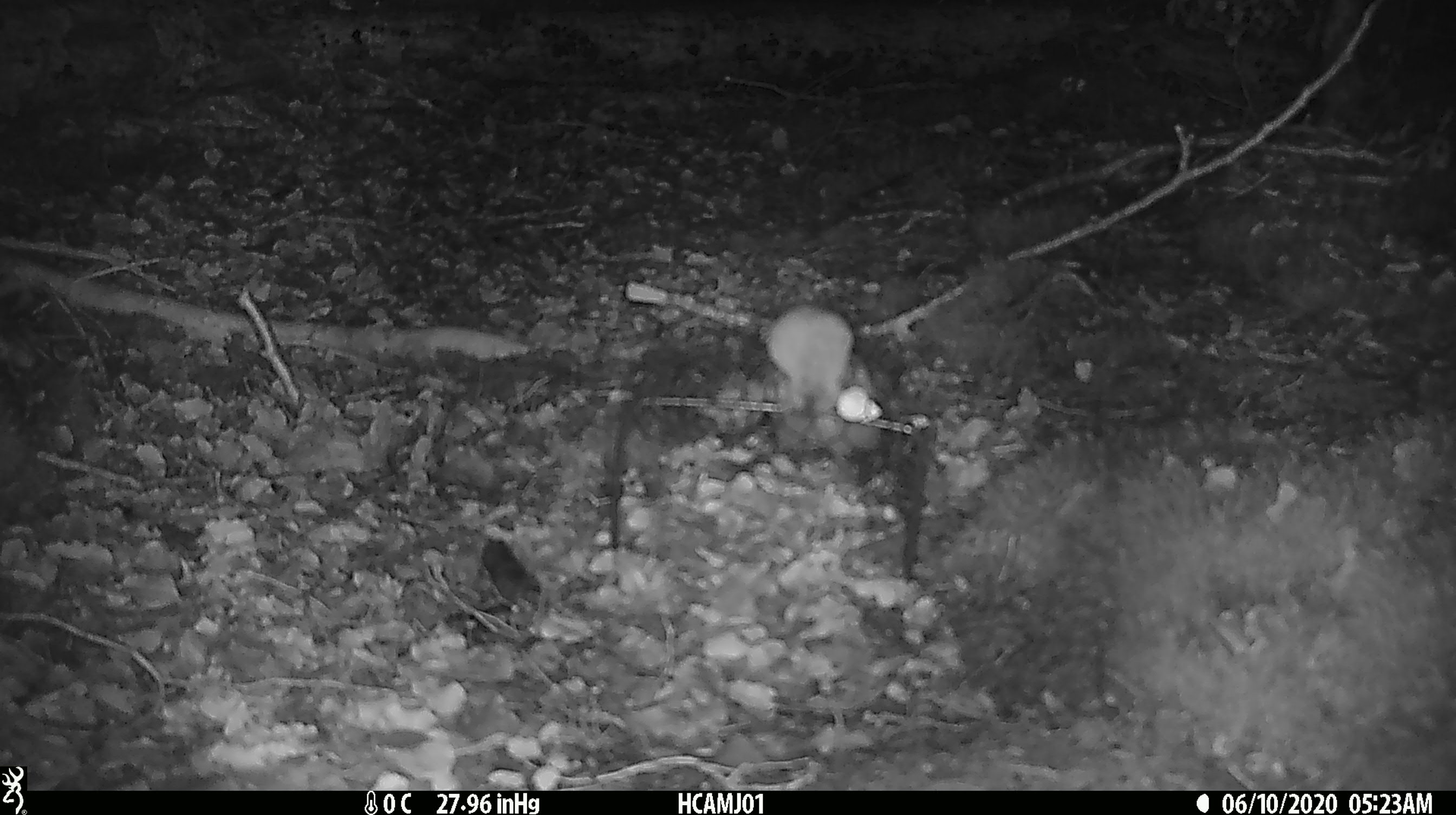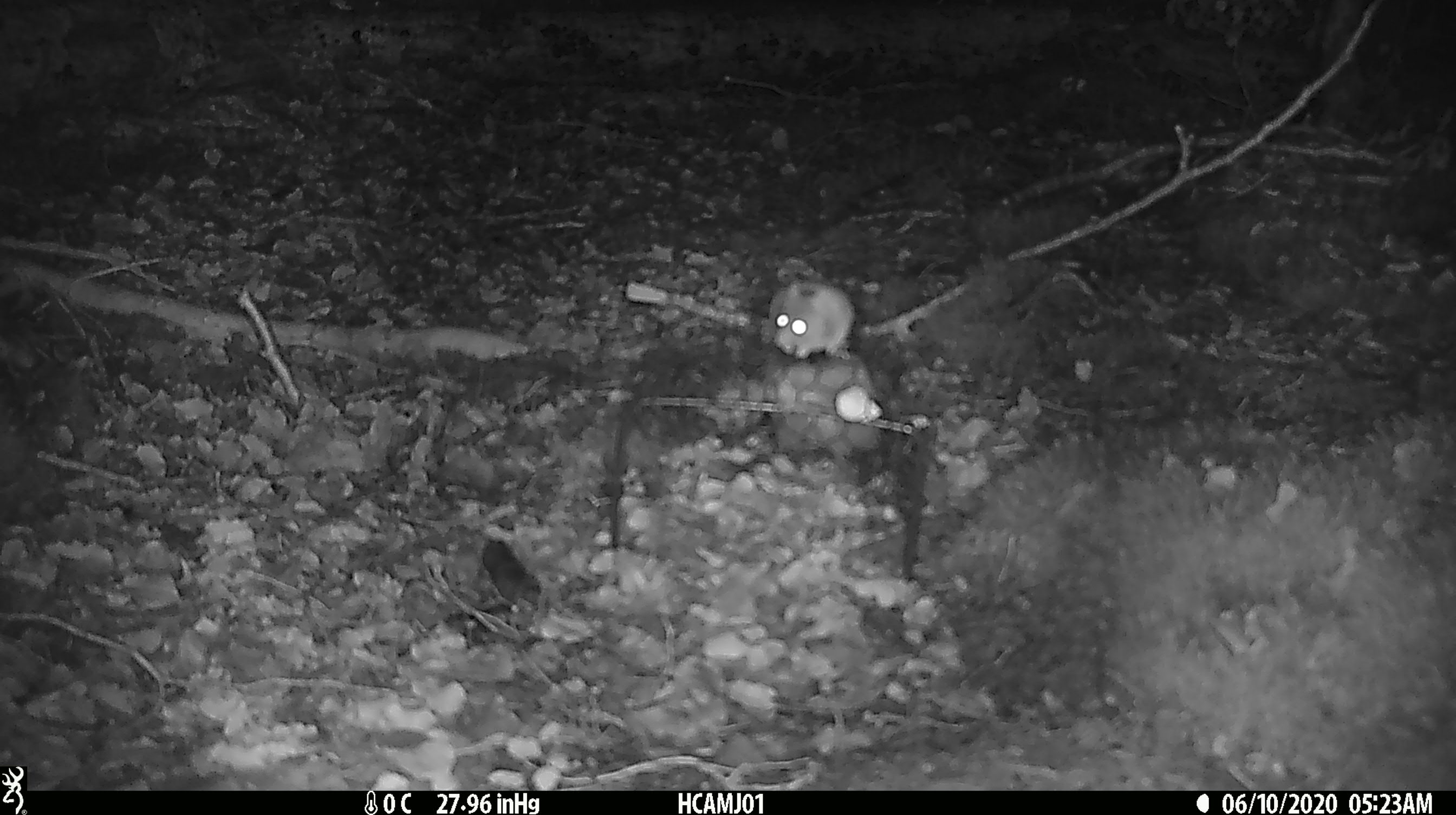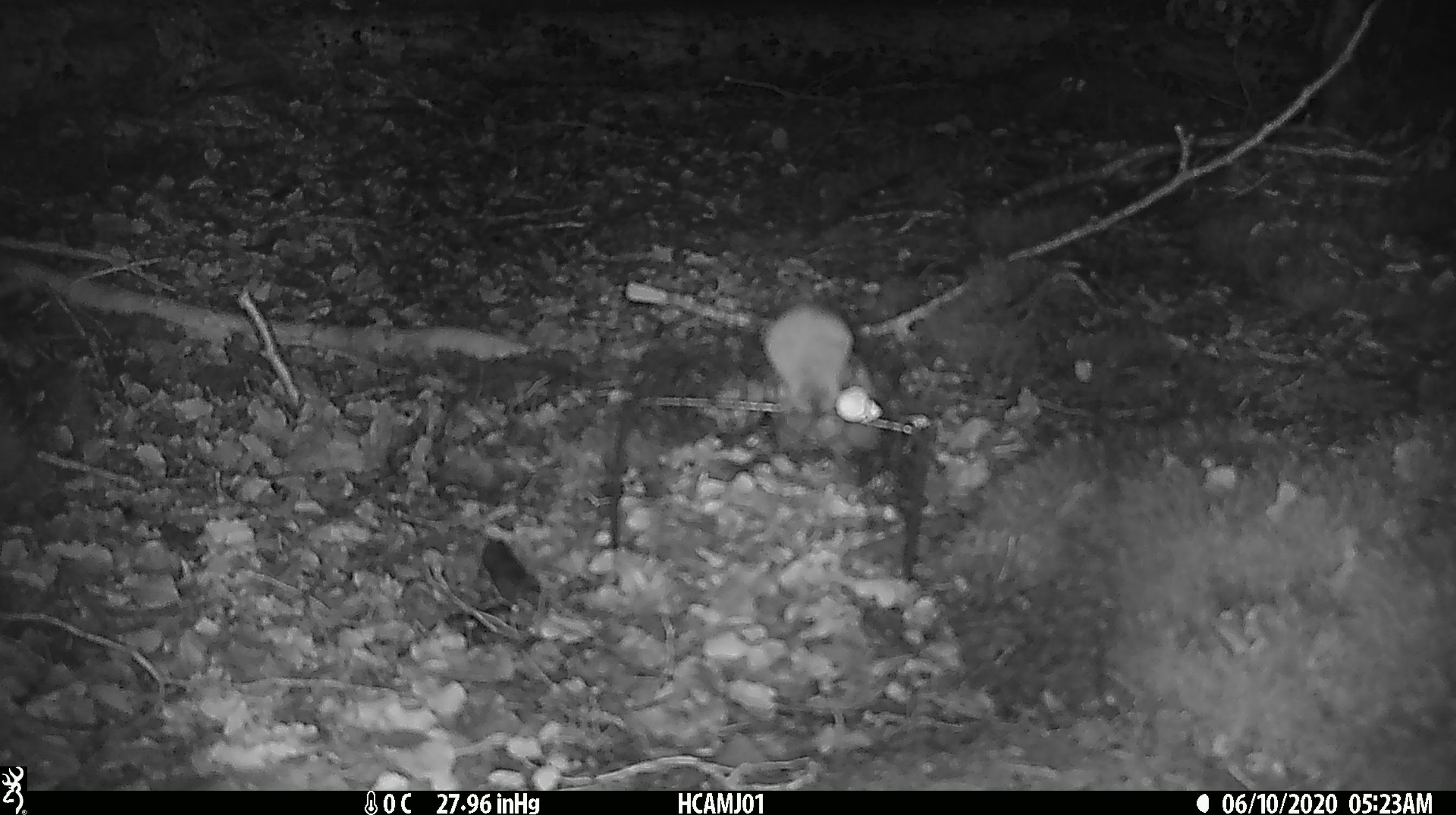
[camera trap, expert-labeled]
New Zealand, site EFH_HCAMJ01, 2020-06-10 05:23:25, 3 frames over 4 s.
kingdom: Animalia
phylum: Chordata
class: Mammalia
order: Rodentia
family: Muridae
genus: Mus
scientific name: Mus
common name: mouse